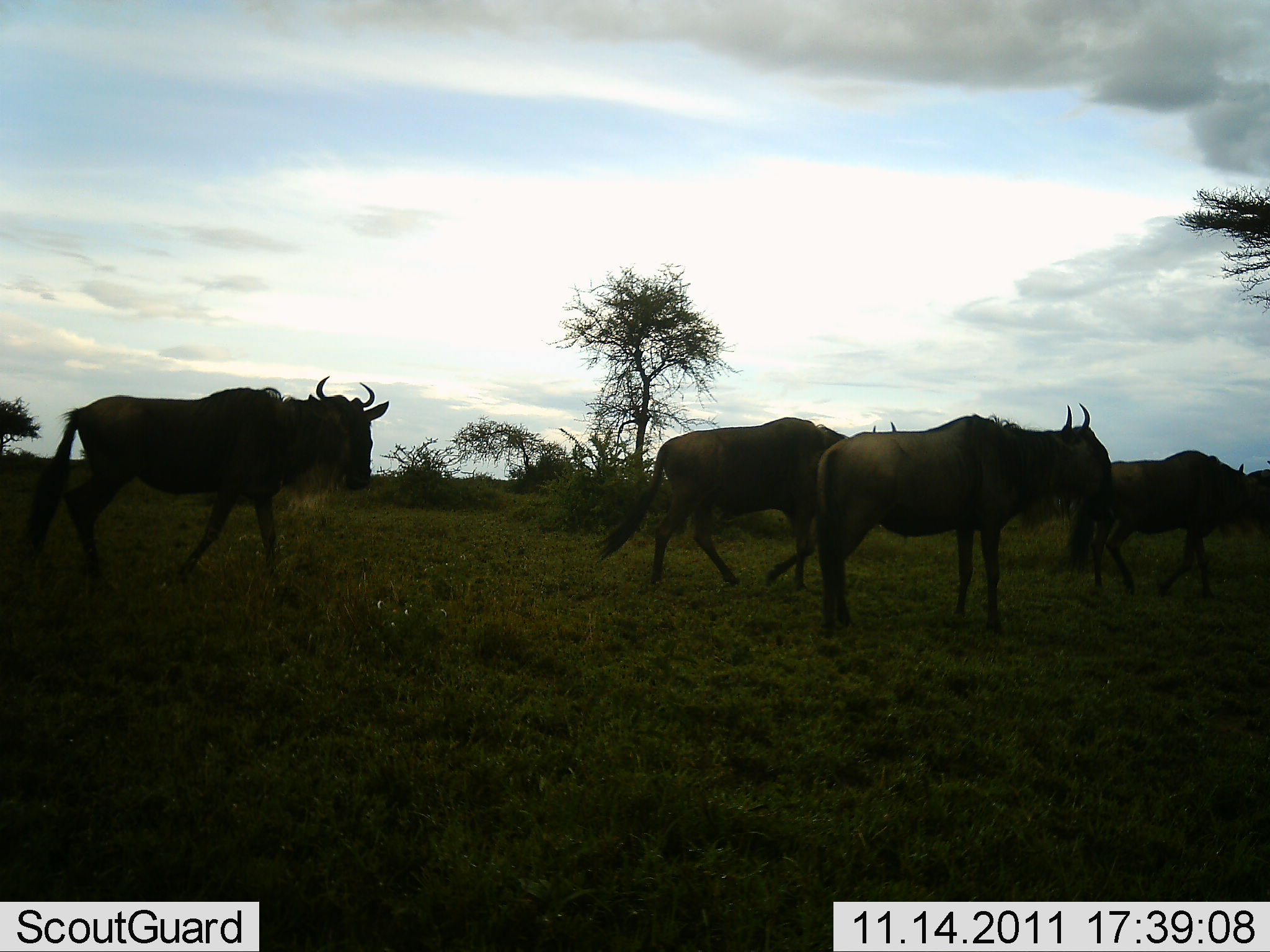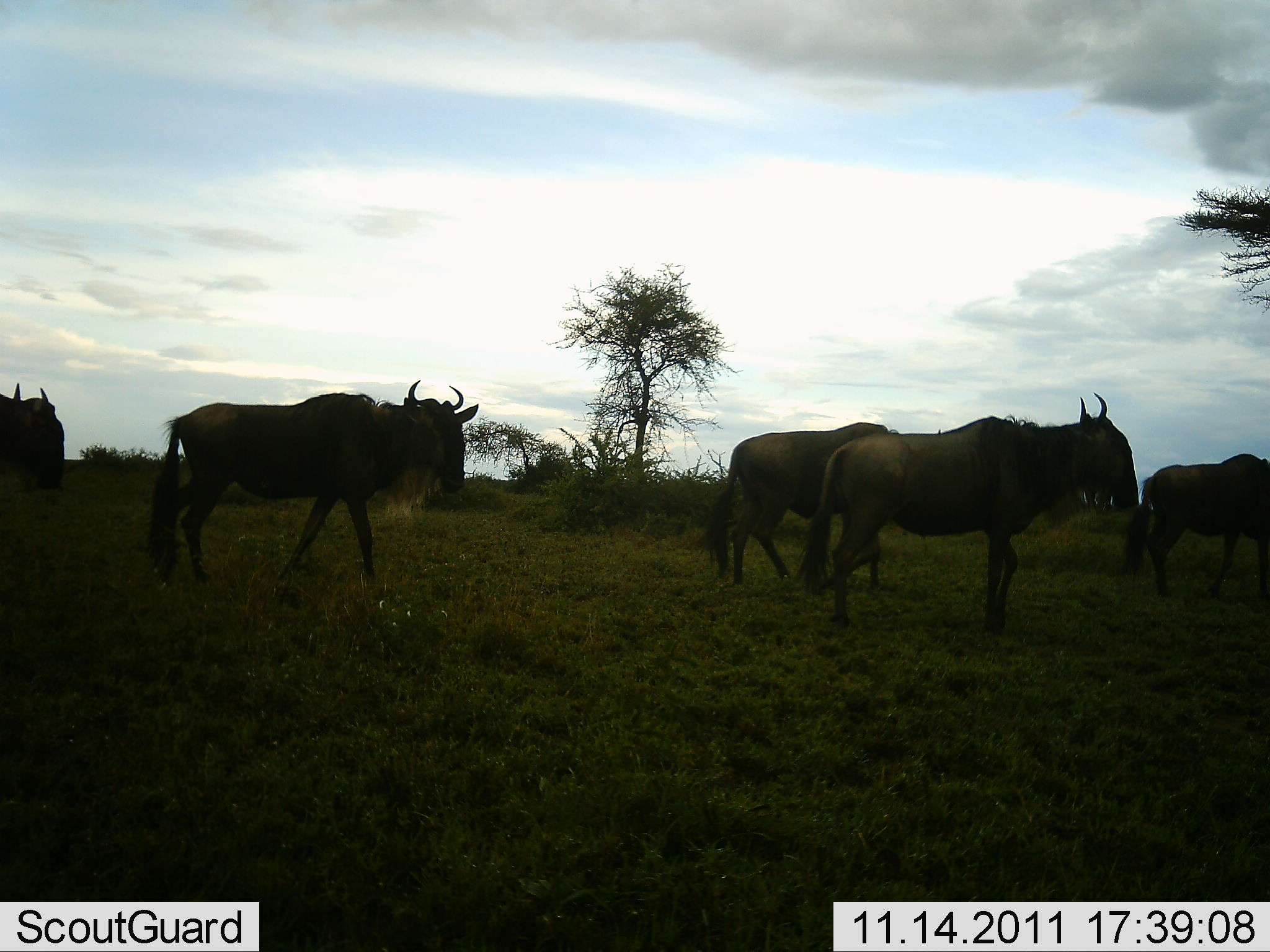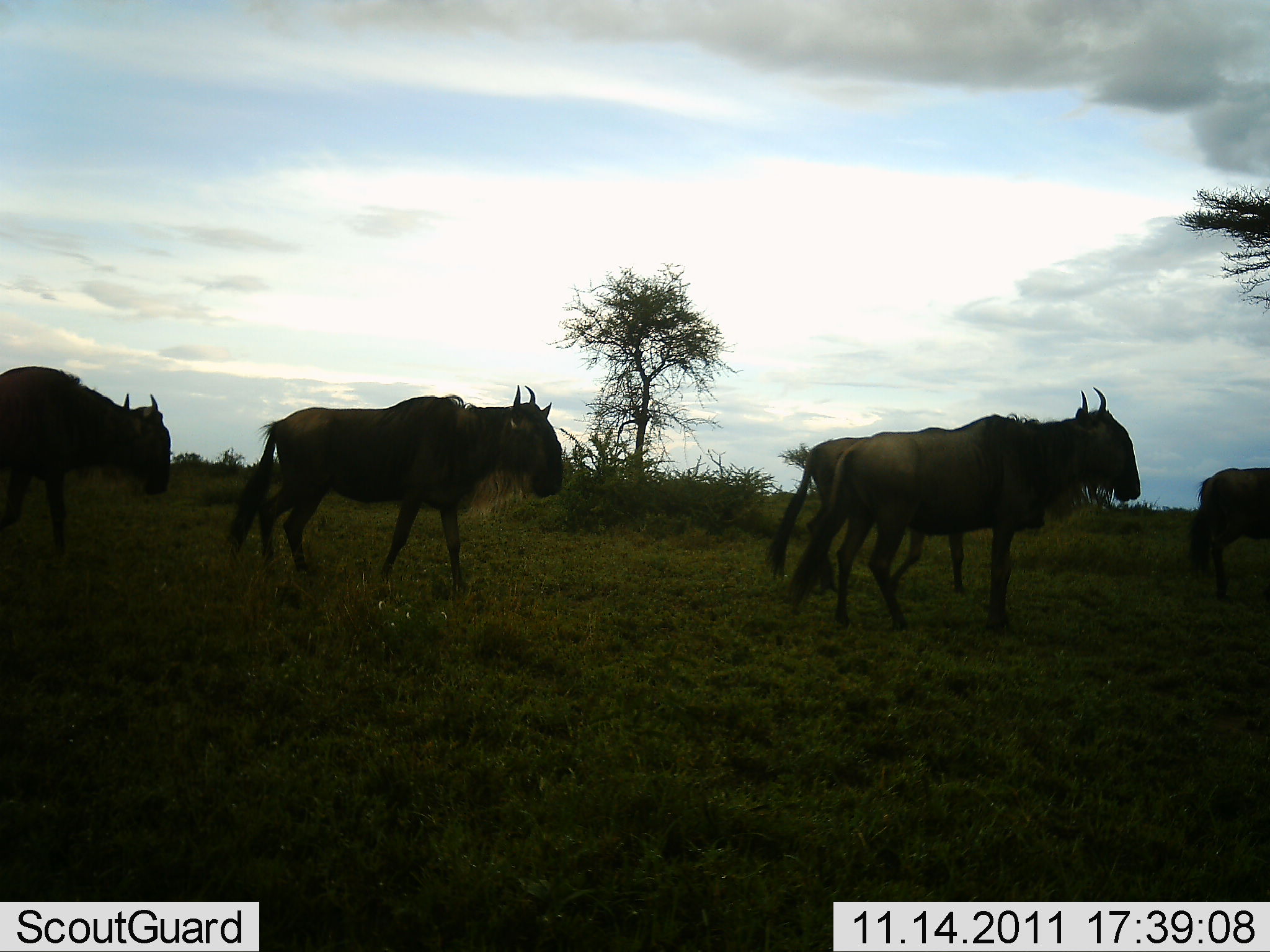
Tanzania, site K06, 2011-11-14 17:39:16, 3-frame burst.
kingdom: Animalia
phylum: Chordata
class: Mammalia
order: Artiodactyla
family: Bovidae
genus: Connochaetes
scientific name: Connochaetes taurinus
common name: blue wildebeest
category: wildebeest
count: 5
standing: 8%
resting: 0%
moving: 100%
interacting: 0%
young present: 0%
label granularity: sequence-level